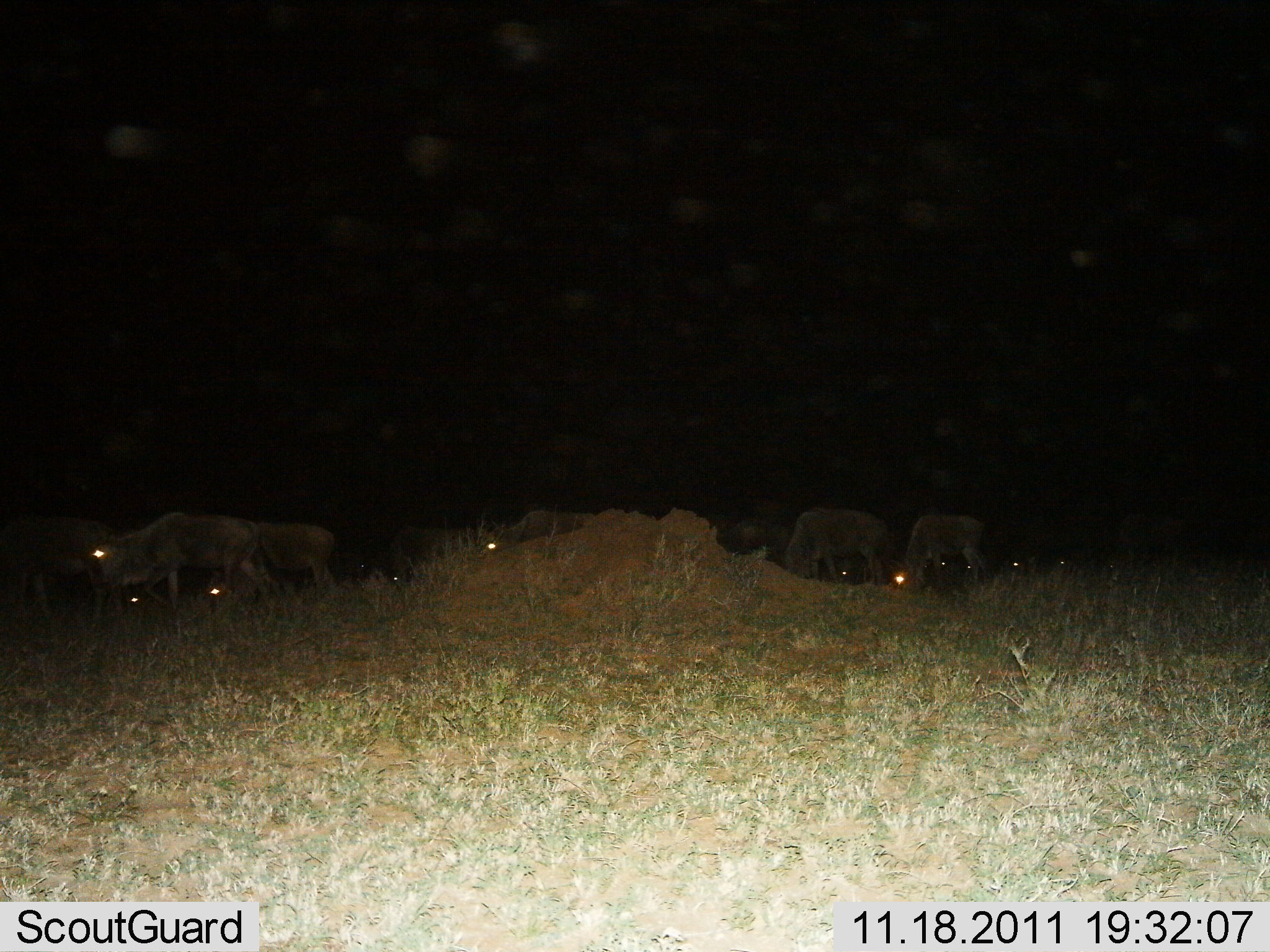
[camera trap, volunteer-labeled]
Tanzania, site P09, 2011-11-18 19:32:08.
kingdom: Animalia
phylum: Chordata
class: Mammalia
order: Artiodactyla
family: Bovidae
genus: Connochaetes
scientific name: Connochaetes taurinus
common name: blue wildebeest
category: wildebeest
Wildebeest (blue wildebeest) (Connochaetes taurinus), count 11-50. Behavior (volunteer vote fractions): standing 17%, resting 8%, moving 42%, interacting 0%. Young present (vote fraction): 0%. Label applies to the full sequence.